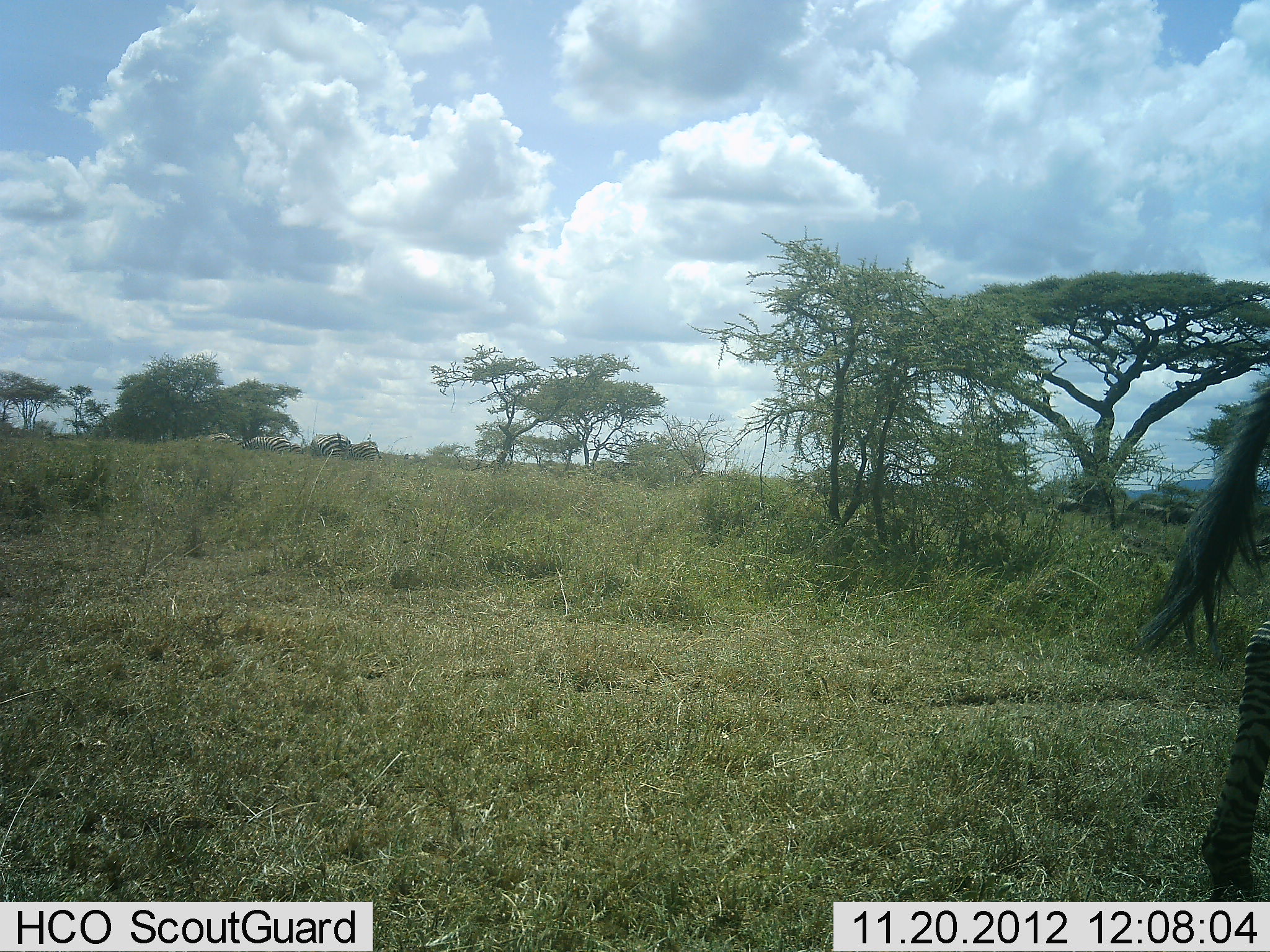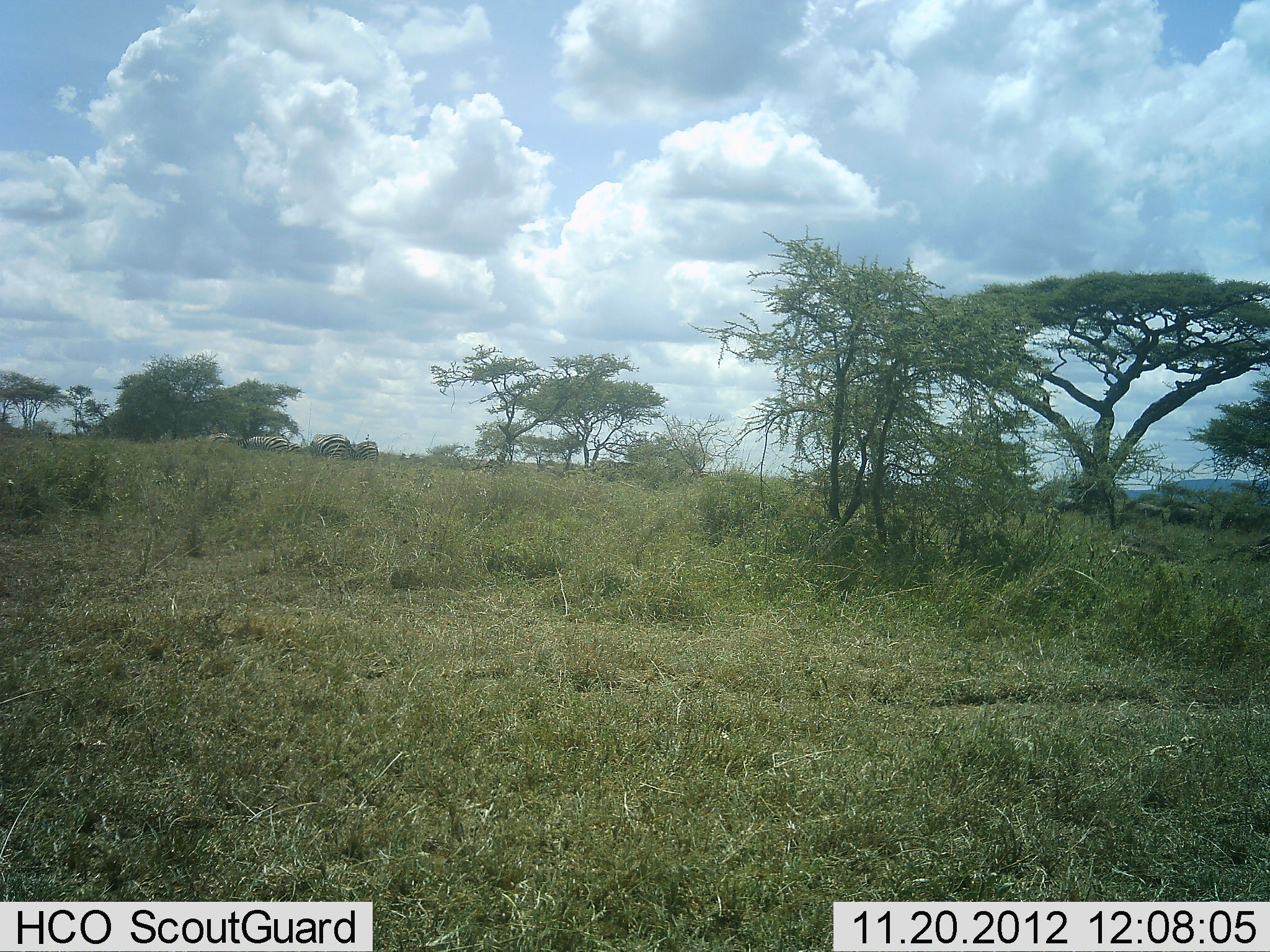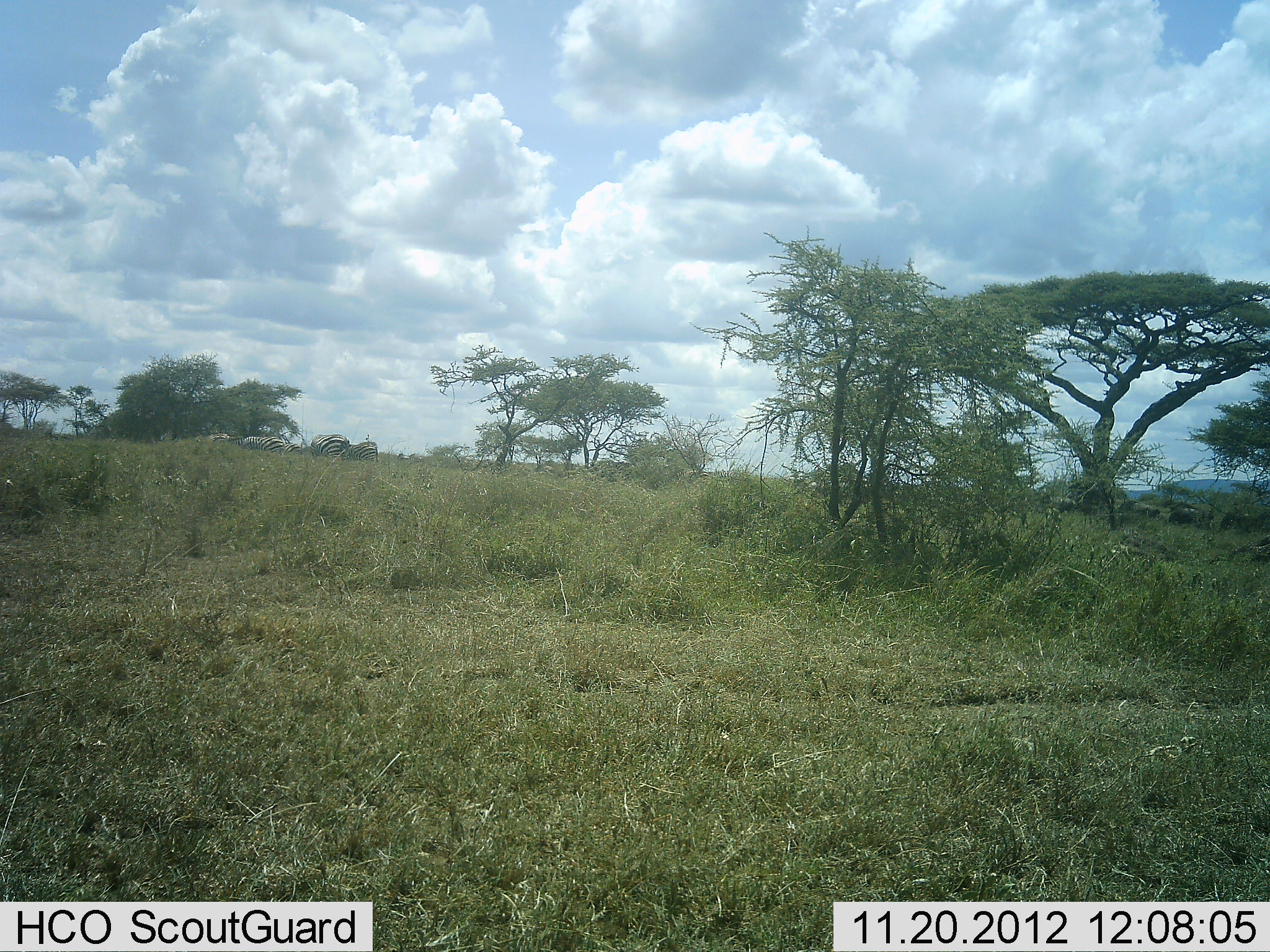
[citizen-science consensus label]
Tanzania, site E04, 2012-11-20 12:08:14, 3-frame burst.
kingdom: Animalia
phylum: Chordata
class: Mammalia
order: Perissodactyla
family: Equidae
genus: Equus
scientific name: Equus quagga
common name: plains zebra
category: zebra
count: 1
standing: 10%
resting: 0%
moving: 90%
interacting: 0%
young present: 0%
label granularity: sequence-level